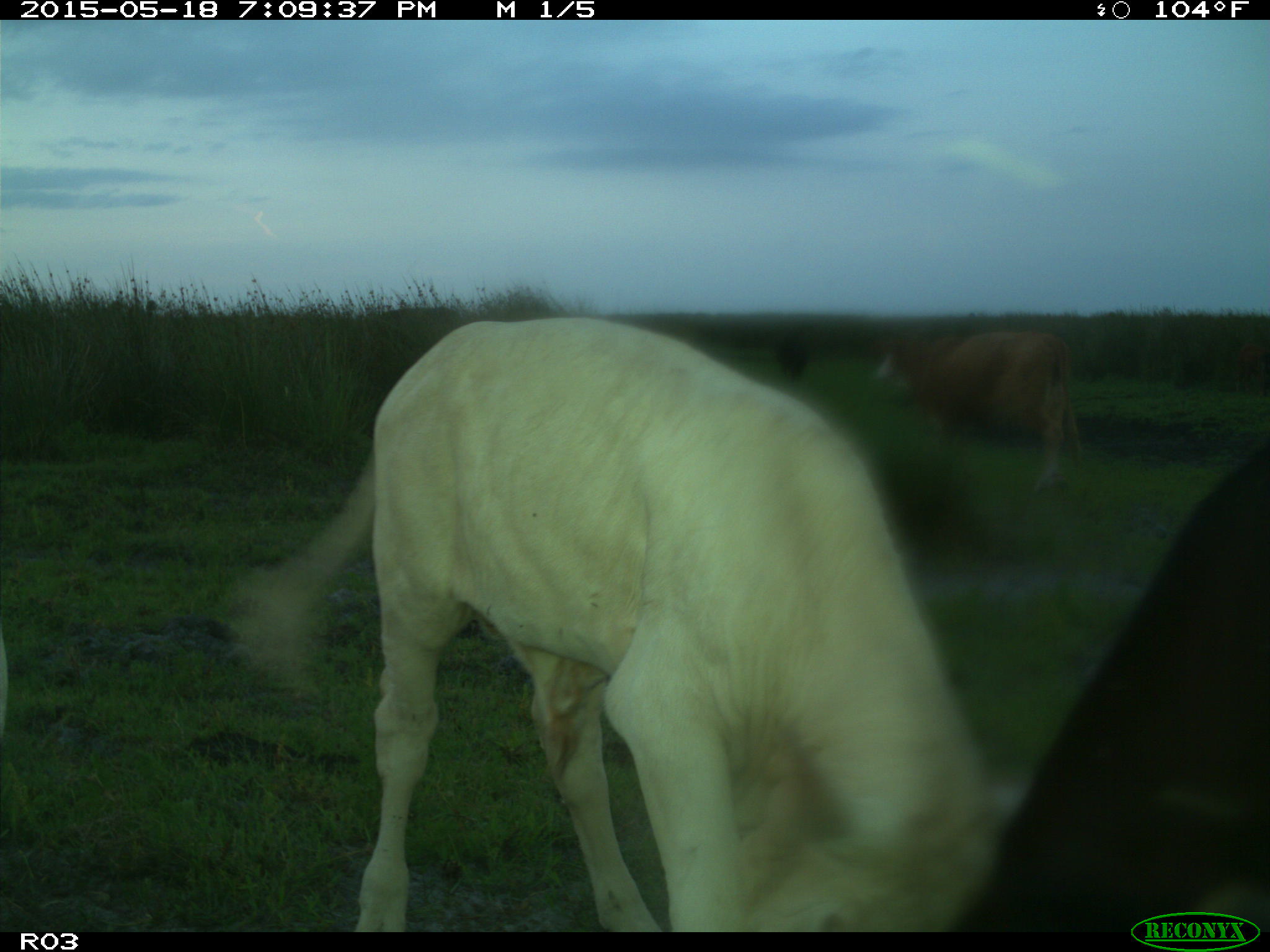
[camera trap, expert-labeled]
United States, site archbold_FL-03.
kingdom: Animalia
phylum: Chordata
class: Mammalia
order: Artiodactyla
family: Bovidae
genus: Bos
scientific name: Bos taurus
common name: domestic cow